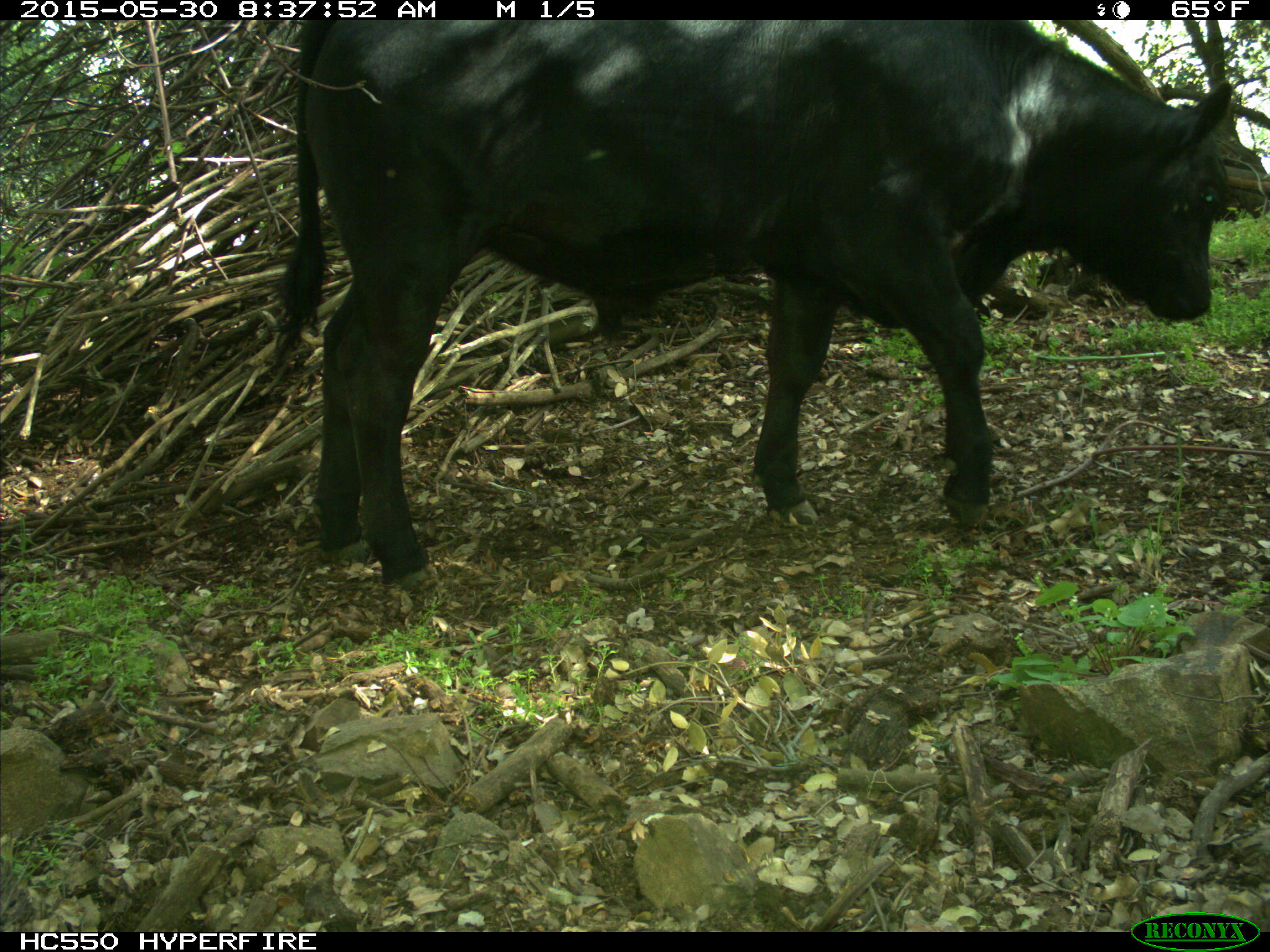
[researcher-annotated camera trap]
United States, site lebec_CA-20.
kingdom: Animalia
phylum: Chordata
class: Mammalia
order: Artiodactyla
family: Bovidae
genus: Bos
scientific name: Bos taurus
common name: domestic cow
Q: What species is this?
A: Bos taurus (domestic cow).